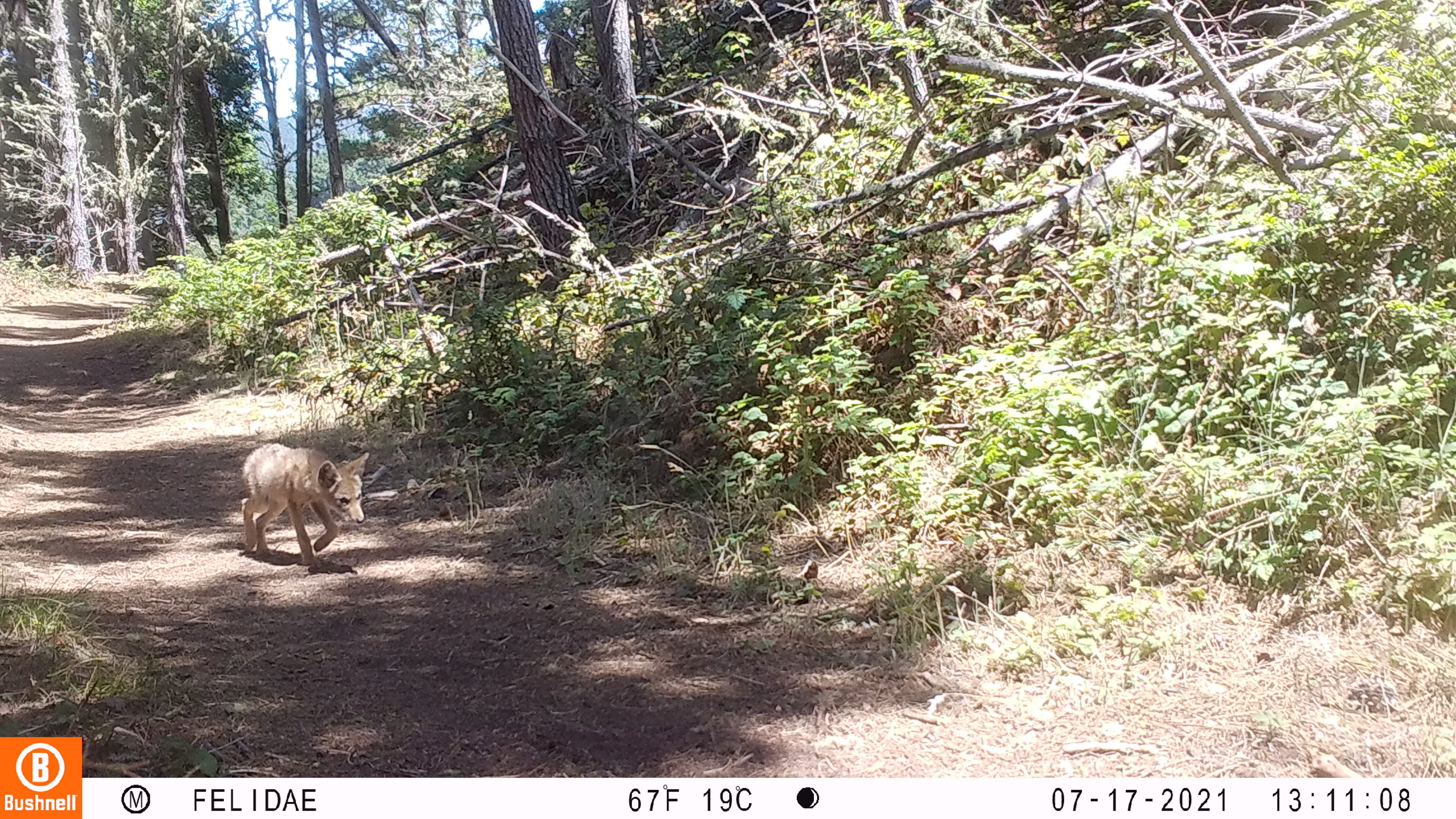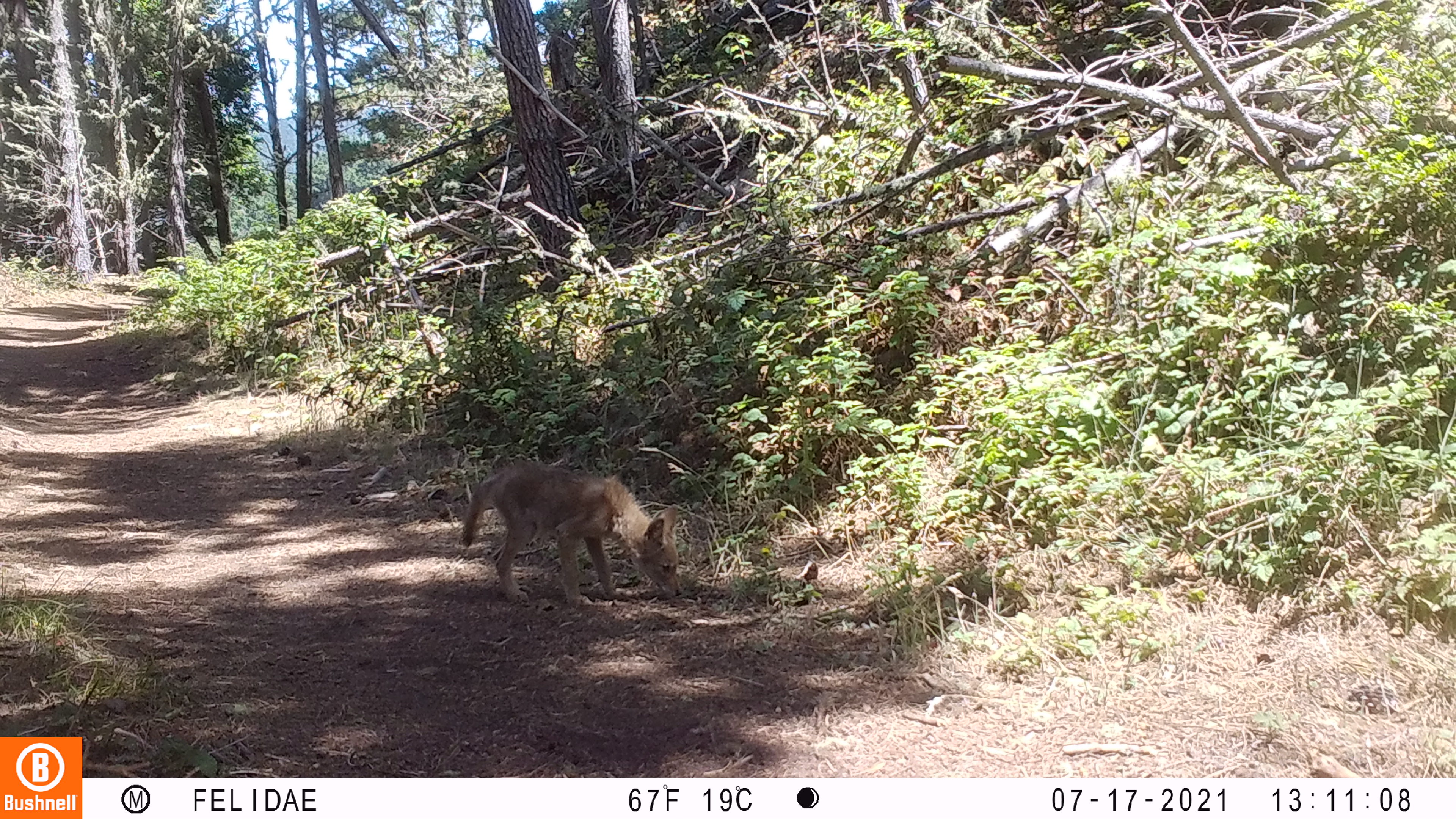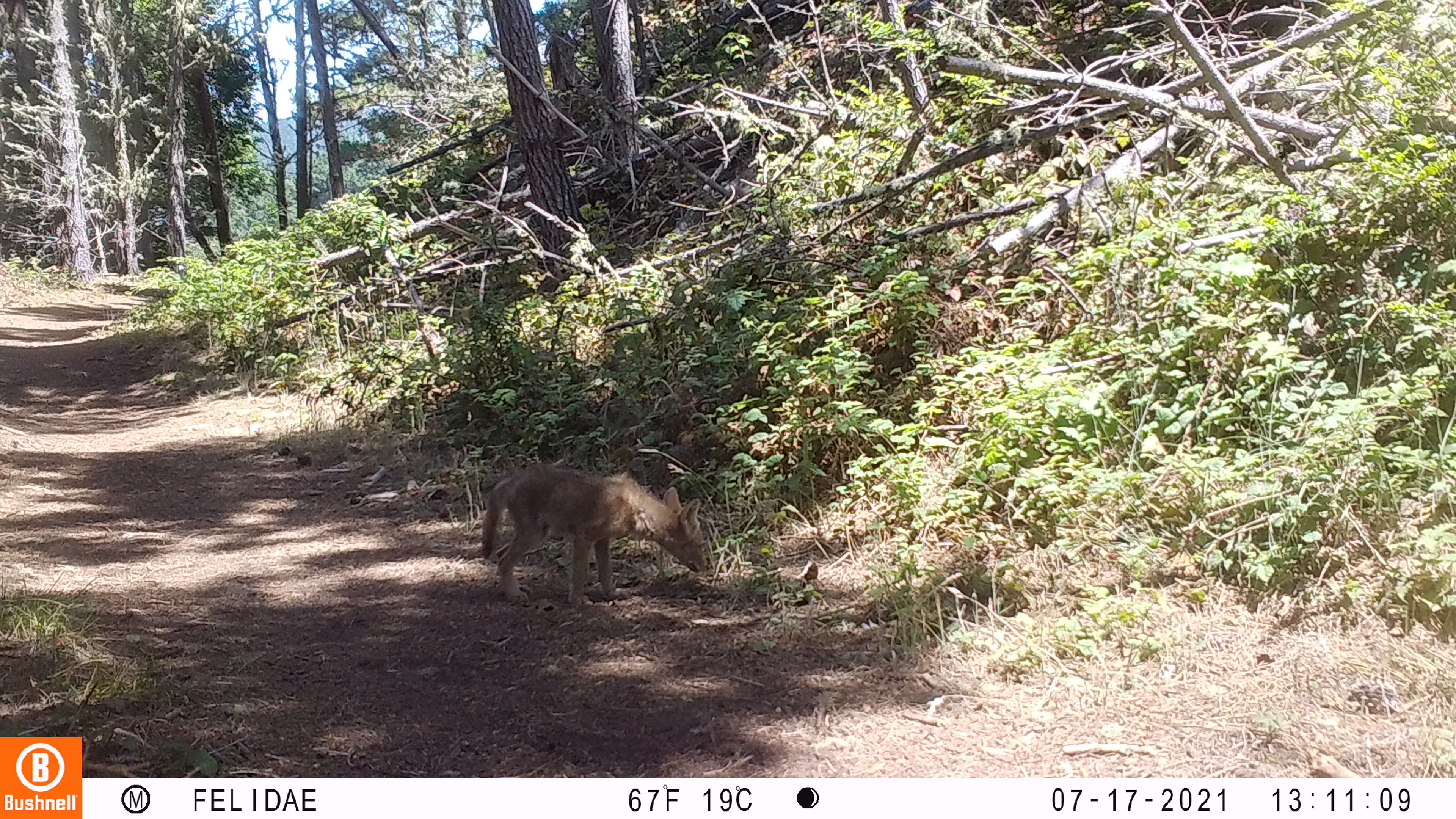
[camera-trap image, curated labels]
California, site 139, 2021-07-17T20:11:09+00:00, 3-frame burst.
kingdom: Animalia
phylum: Chordata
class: Mammalia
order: Carnivora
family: Canidae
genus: Canis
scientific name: Canis latrans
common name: coyote